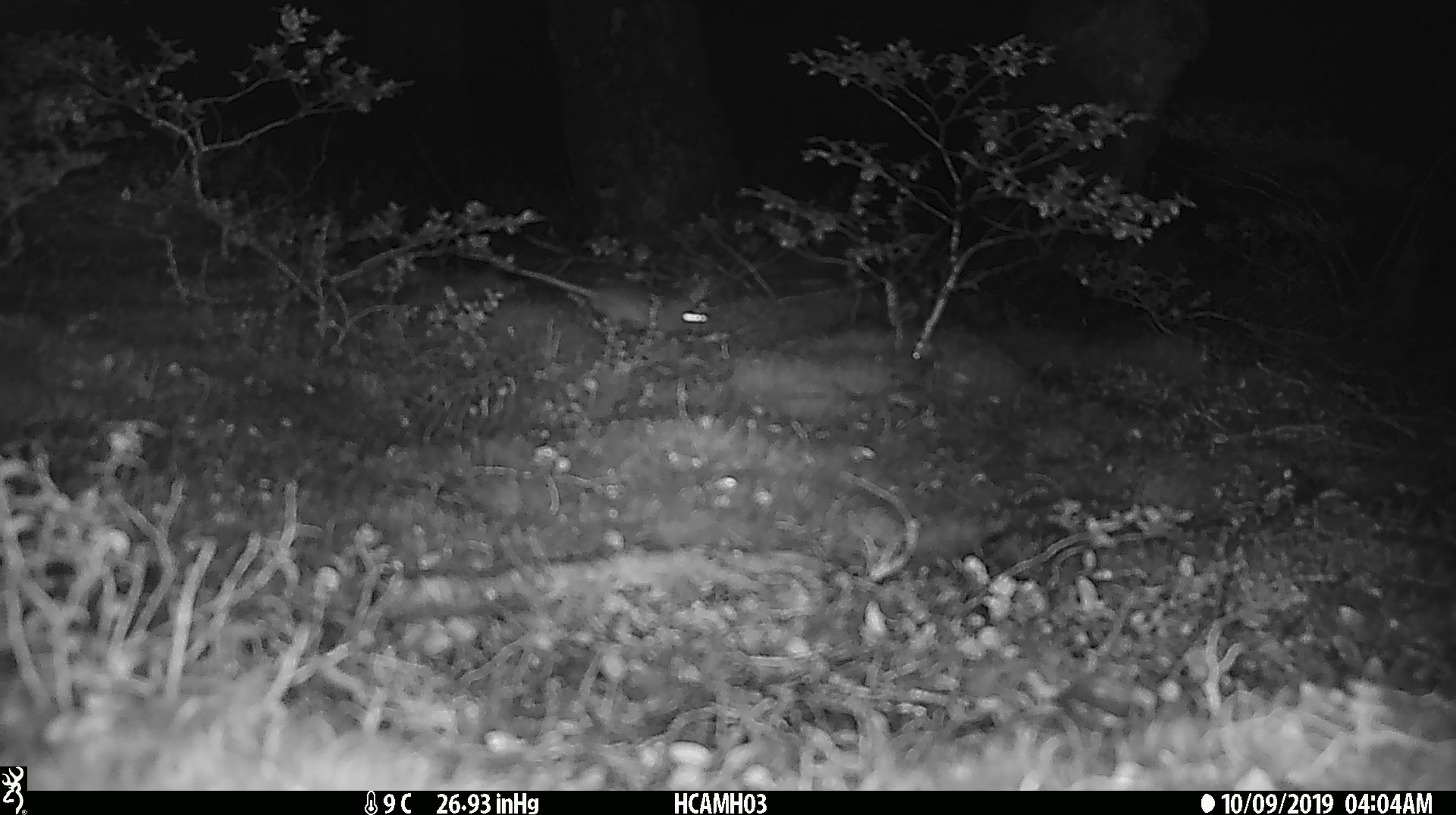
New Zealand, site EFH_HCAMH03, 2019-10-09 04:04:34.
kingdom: Animalia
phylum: Chordata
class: Mammalia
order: Rodentia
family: Muridae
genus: Mus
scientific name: Mus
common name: mouse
Mouse (Mus).